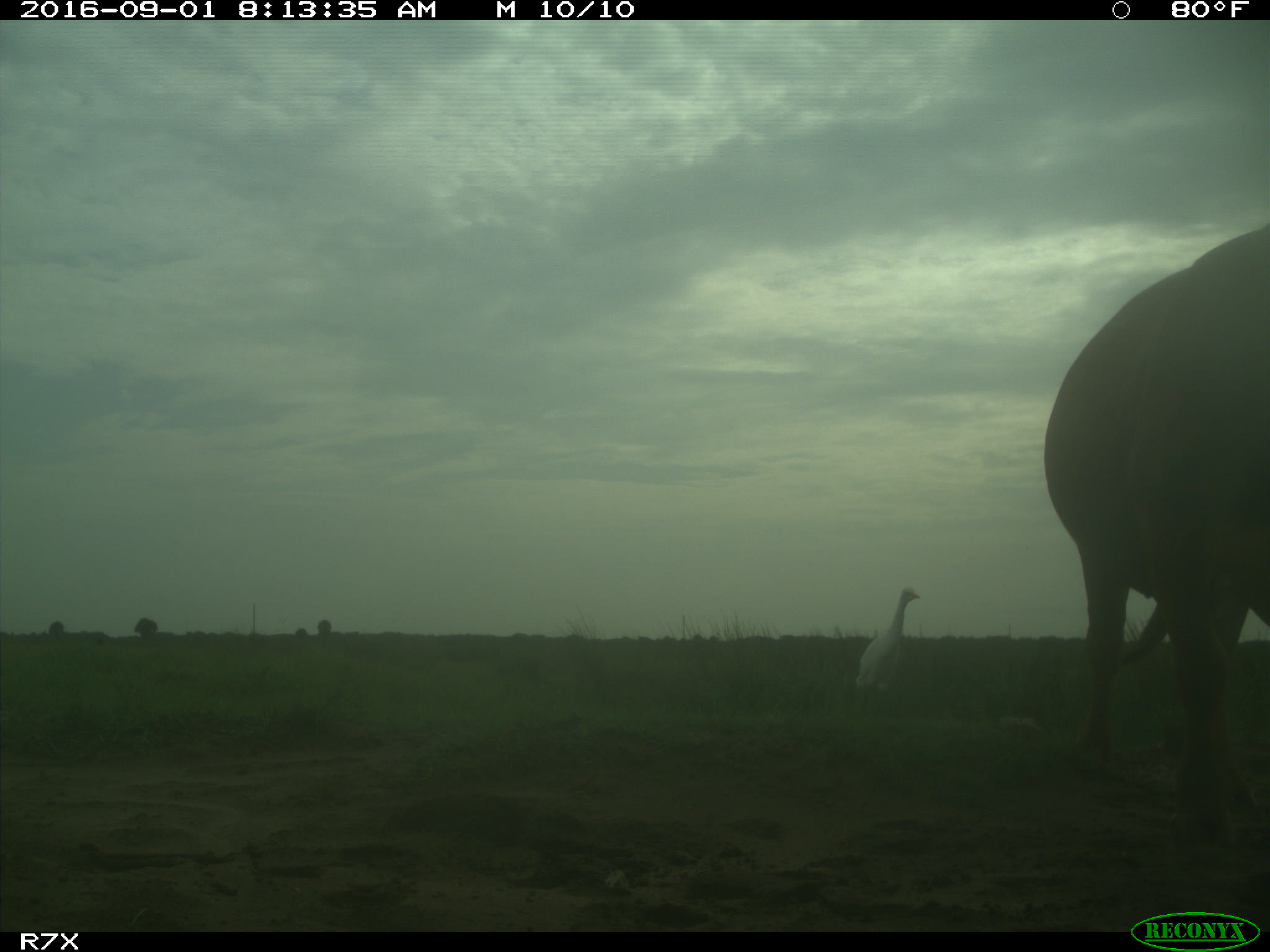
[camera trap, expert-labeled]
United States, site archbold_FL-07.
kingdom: Animalia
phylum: Chordata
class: Mammalia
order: Artiodactyla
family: Bovidae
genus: Bos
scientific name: Bos taurus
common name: domestic cow